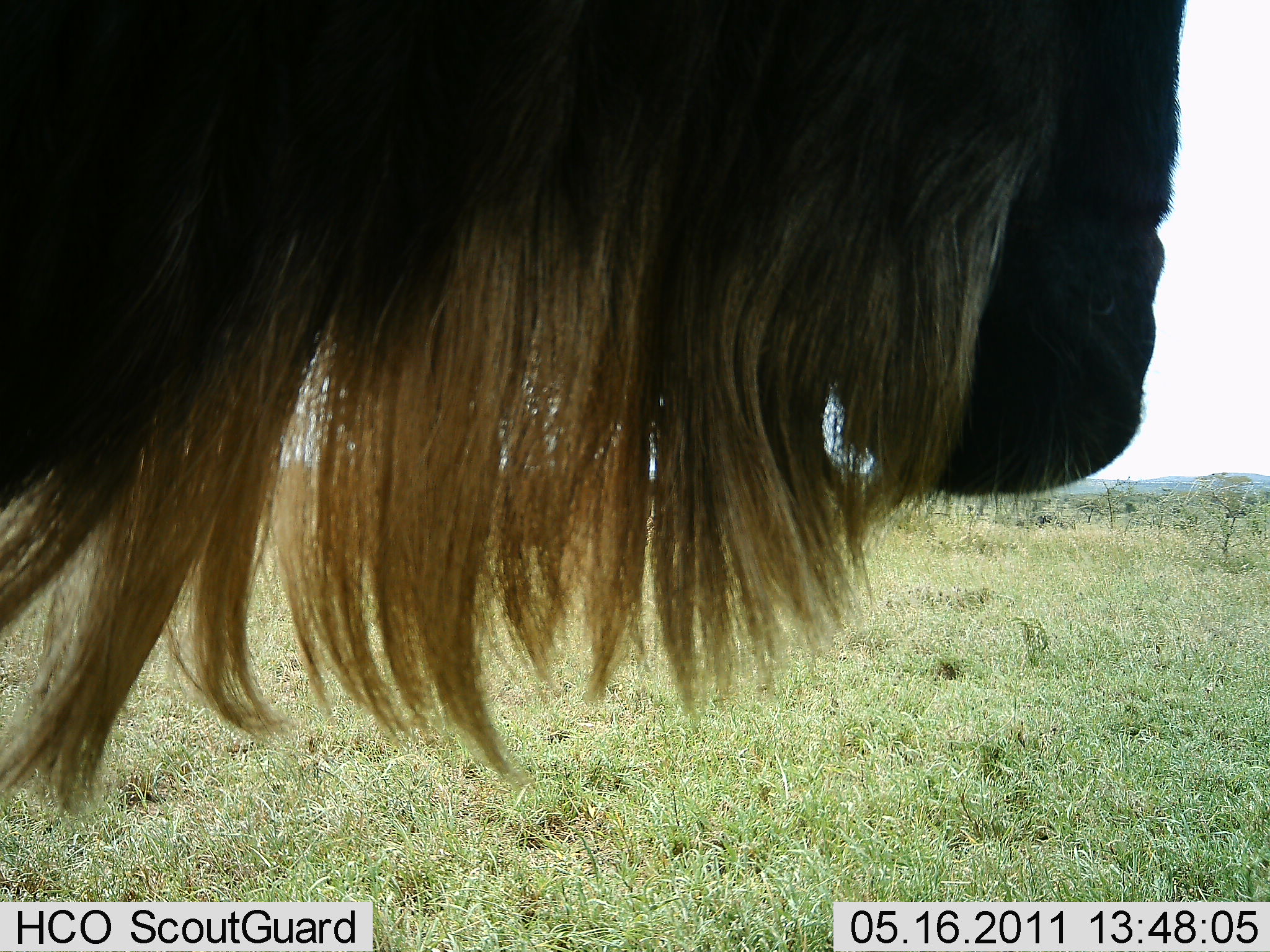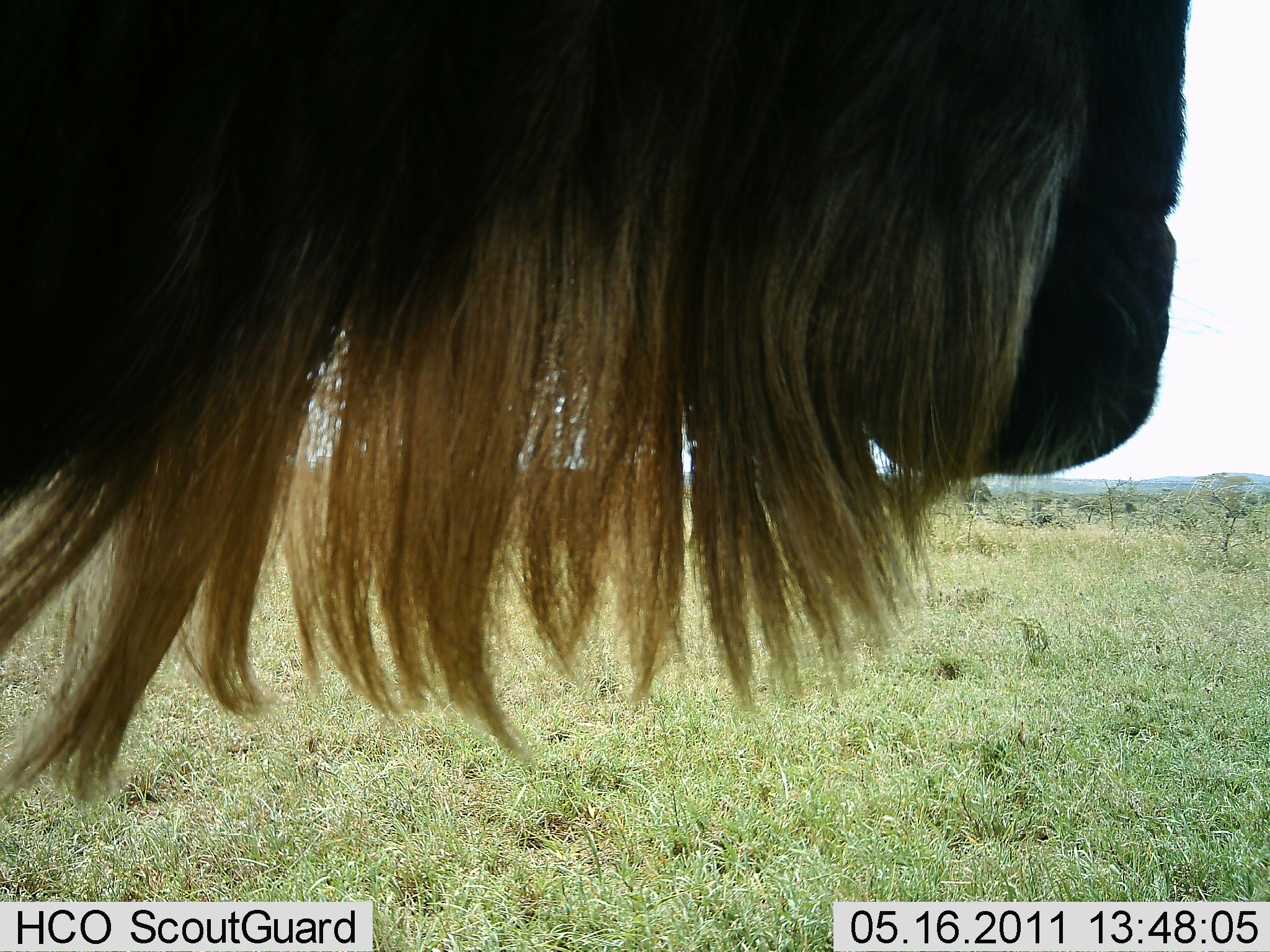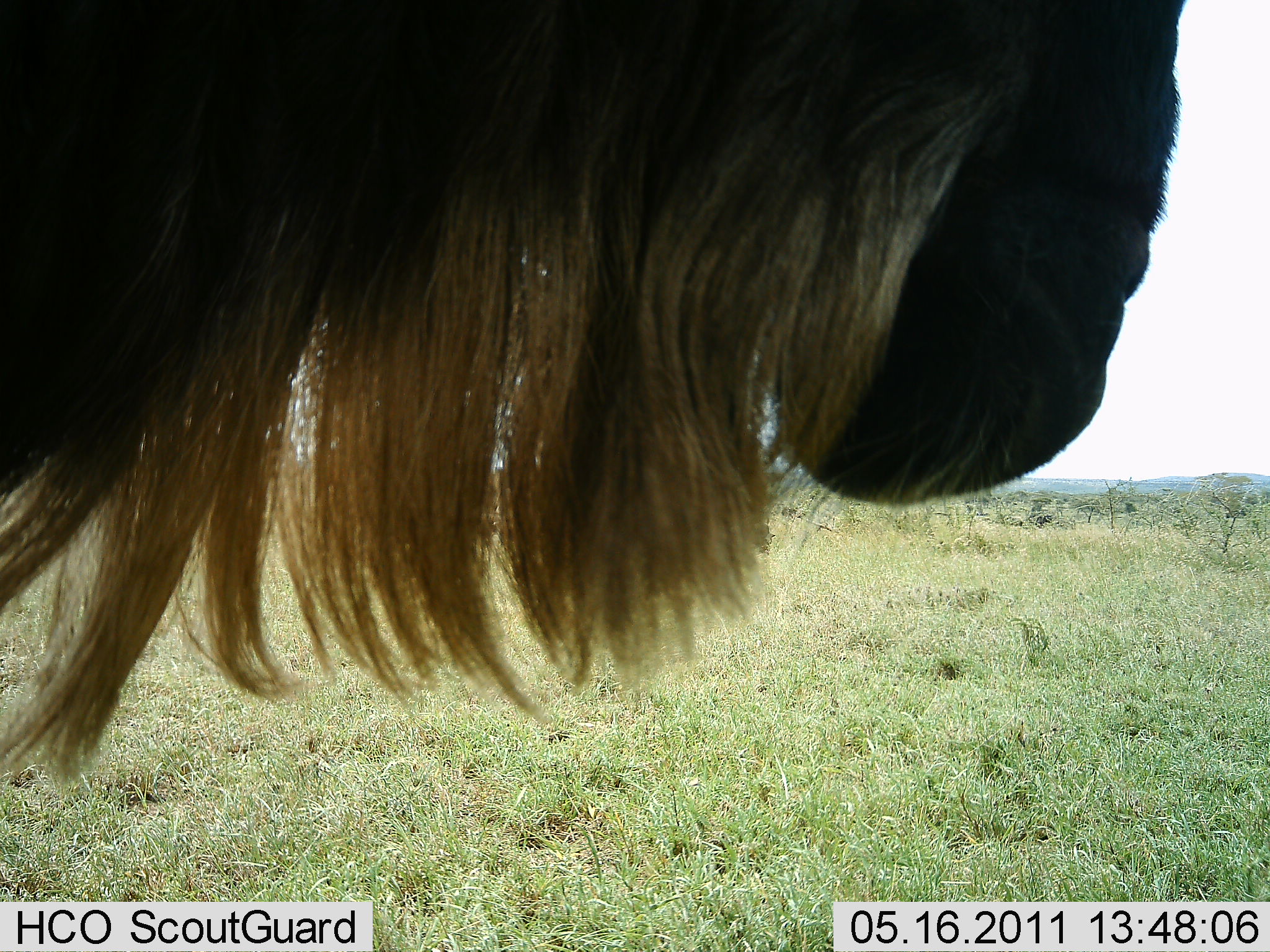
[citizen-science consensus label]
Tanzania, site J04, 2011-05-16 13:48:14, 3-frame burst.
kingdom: Animalia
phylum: Chordata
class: Mammalia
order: Artiodactyla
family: Bovidae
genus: Connochaetes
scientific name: Connochaetes taurinus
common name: blue wildebeest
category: wildebeest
Wildebeest (blue wildebeest) (Connochaetes taurinus), count 1. Behavior (volunteer vote fractions): standing 90%, resting 10%, moving 0%, interacting 0%. Young present (vote fraction): 0%. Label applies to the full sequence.